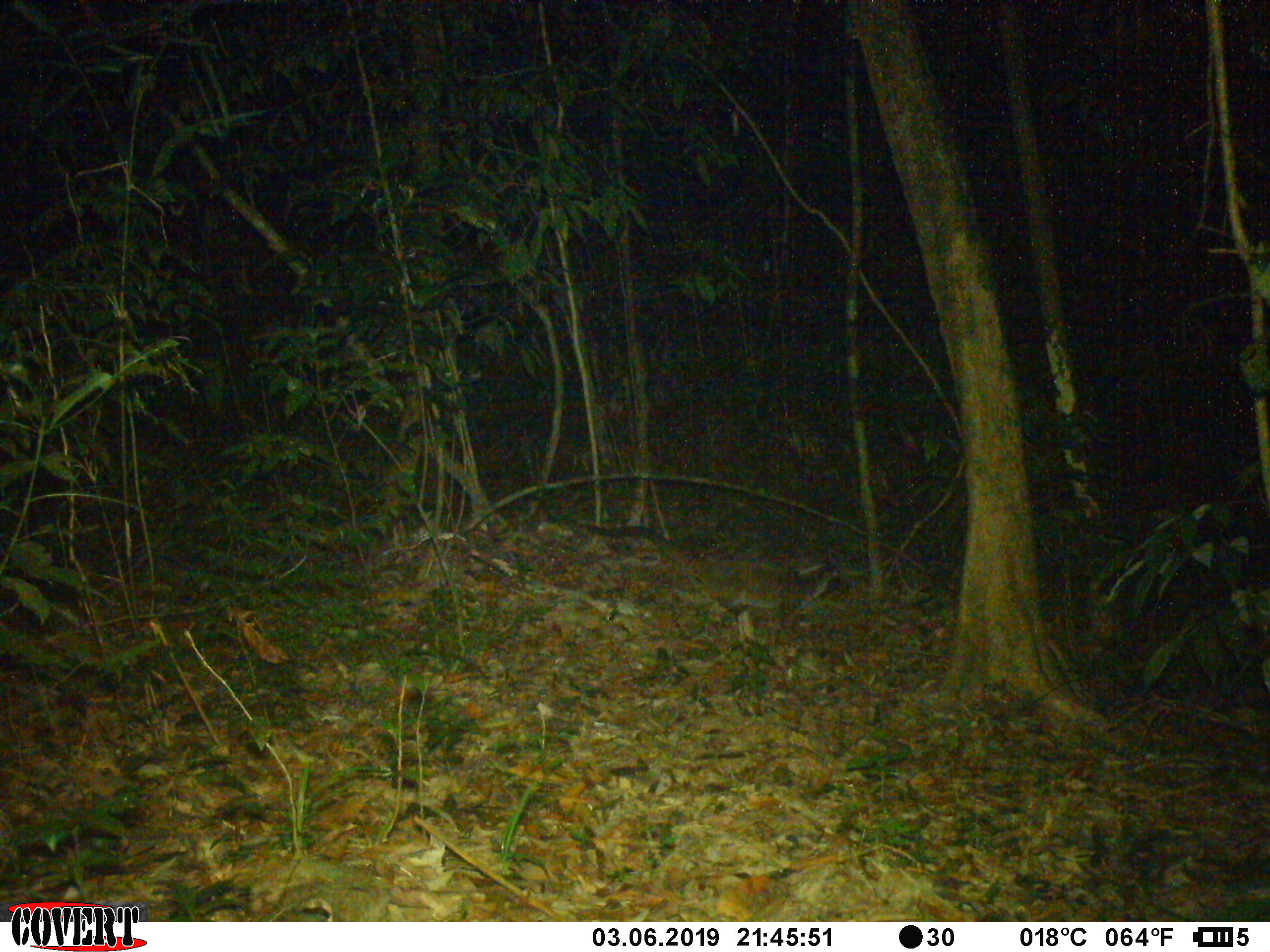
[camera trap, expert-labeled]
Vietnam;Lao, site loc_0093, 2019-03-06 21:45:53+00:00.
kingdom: Animalia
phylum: Chordata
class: Mammalia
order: Carnivora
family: Viverridae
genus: Paguma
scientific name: Paguma larvata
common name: masked palm civet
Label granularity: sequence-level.